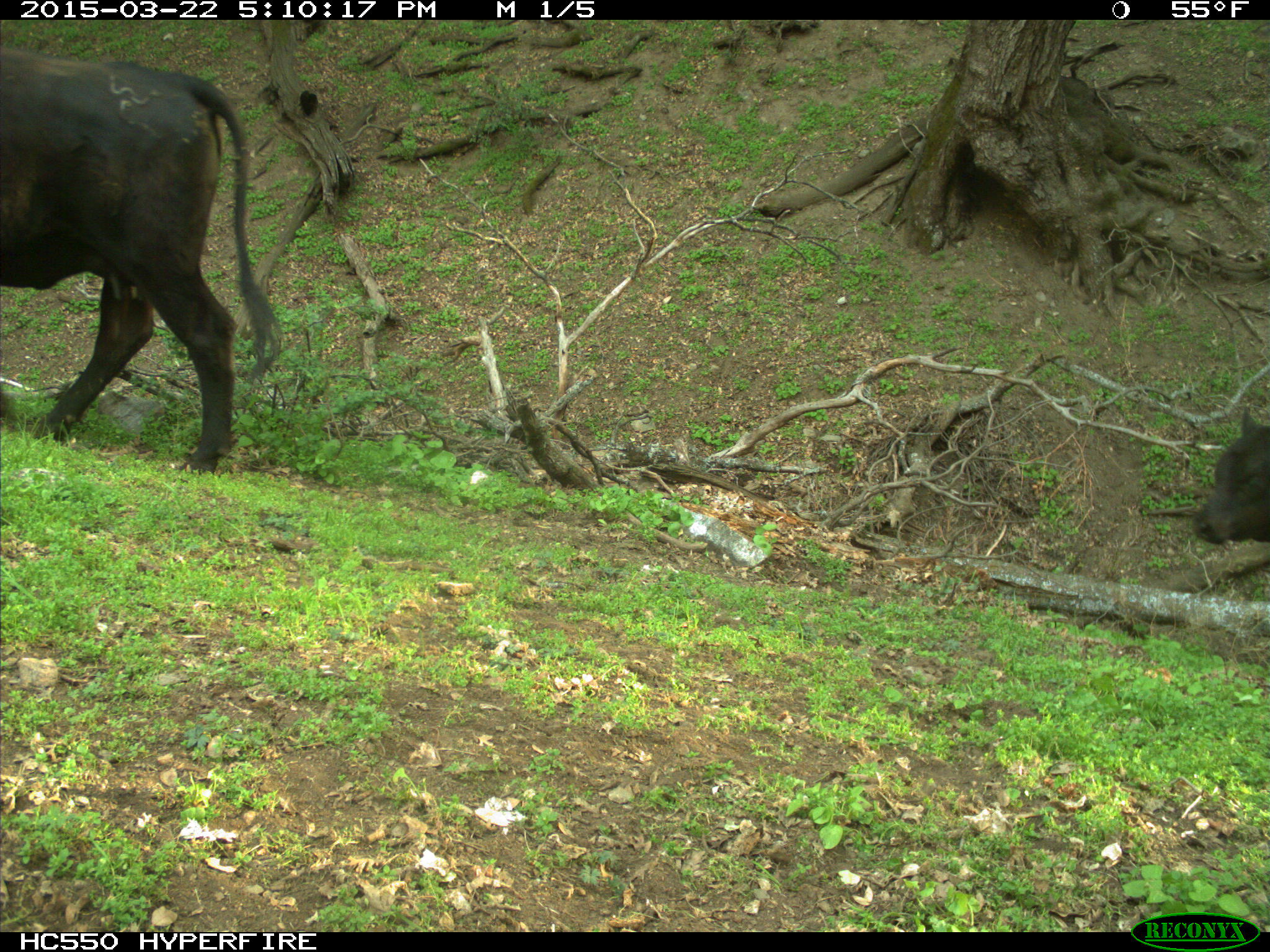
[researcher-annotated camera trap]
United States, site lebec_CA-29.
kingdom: Animalia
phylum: Chordata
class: Mammalia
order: Artiodactyla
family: Bovidae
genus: Bos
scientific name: Bos taurus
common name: domestic cow